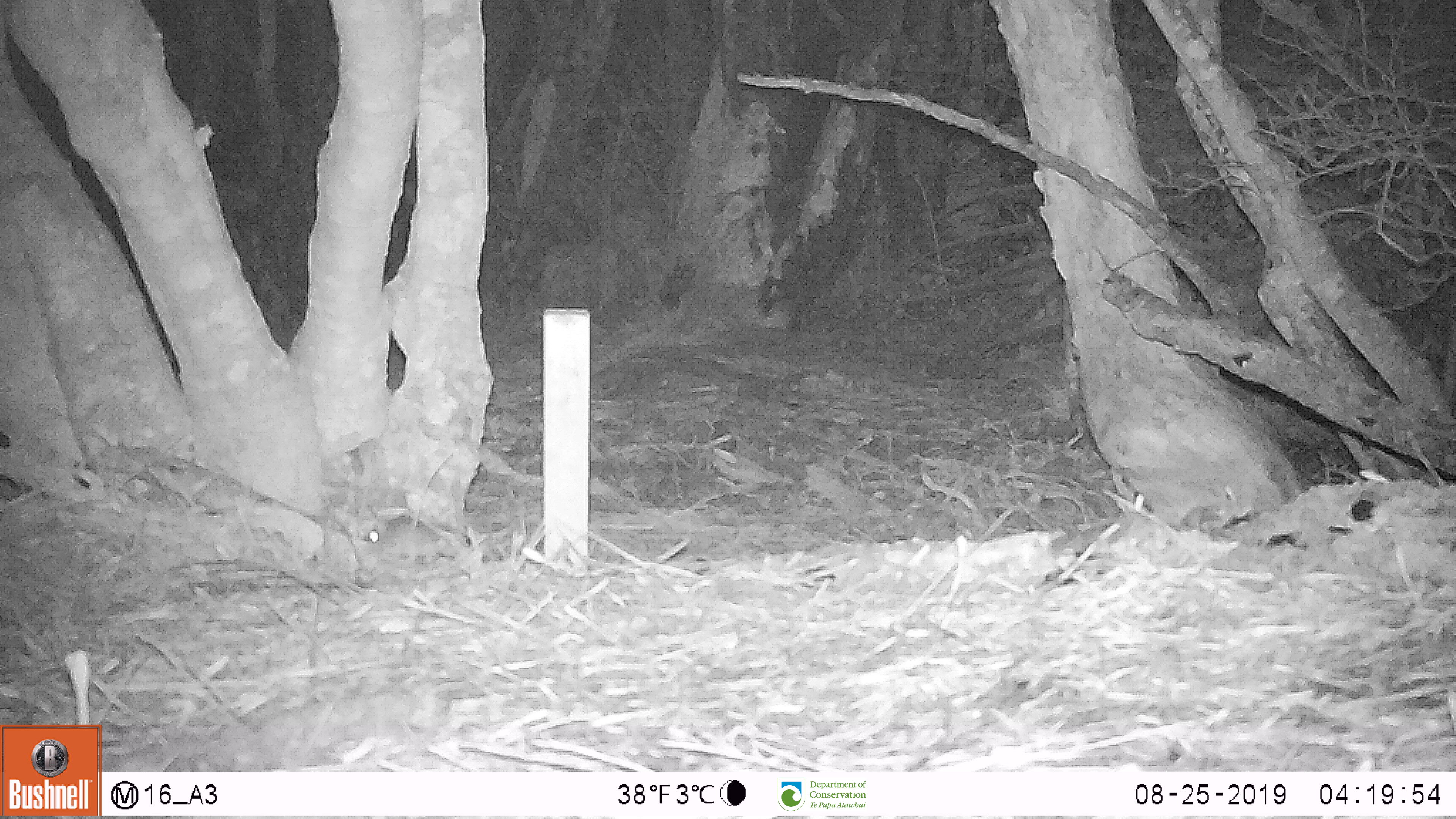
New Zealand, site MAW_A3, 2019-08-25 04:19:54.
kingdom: Animalia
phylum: Chordata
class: Mammalia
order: Rodentia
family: Muridae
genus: Mus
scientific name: Mus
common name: mouse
Mouse (Mus).